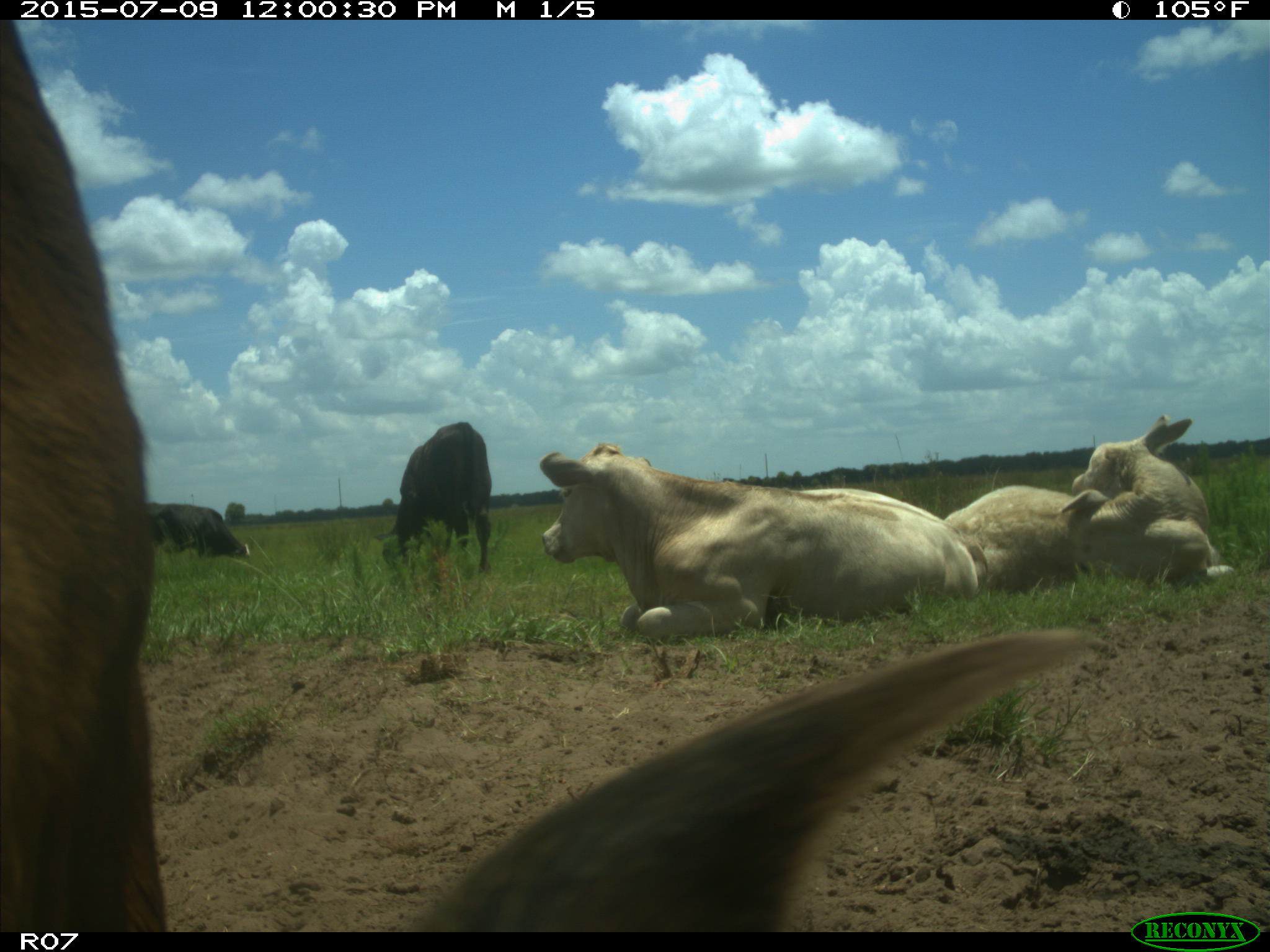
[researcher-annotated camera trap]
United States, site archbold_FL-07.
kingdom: Animalia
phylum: Chordata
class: Mammalia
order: Artiodactyla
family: Bovidae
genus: Bos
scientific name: Bos taurus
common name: domestic cow